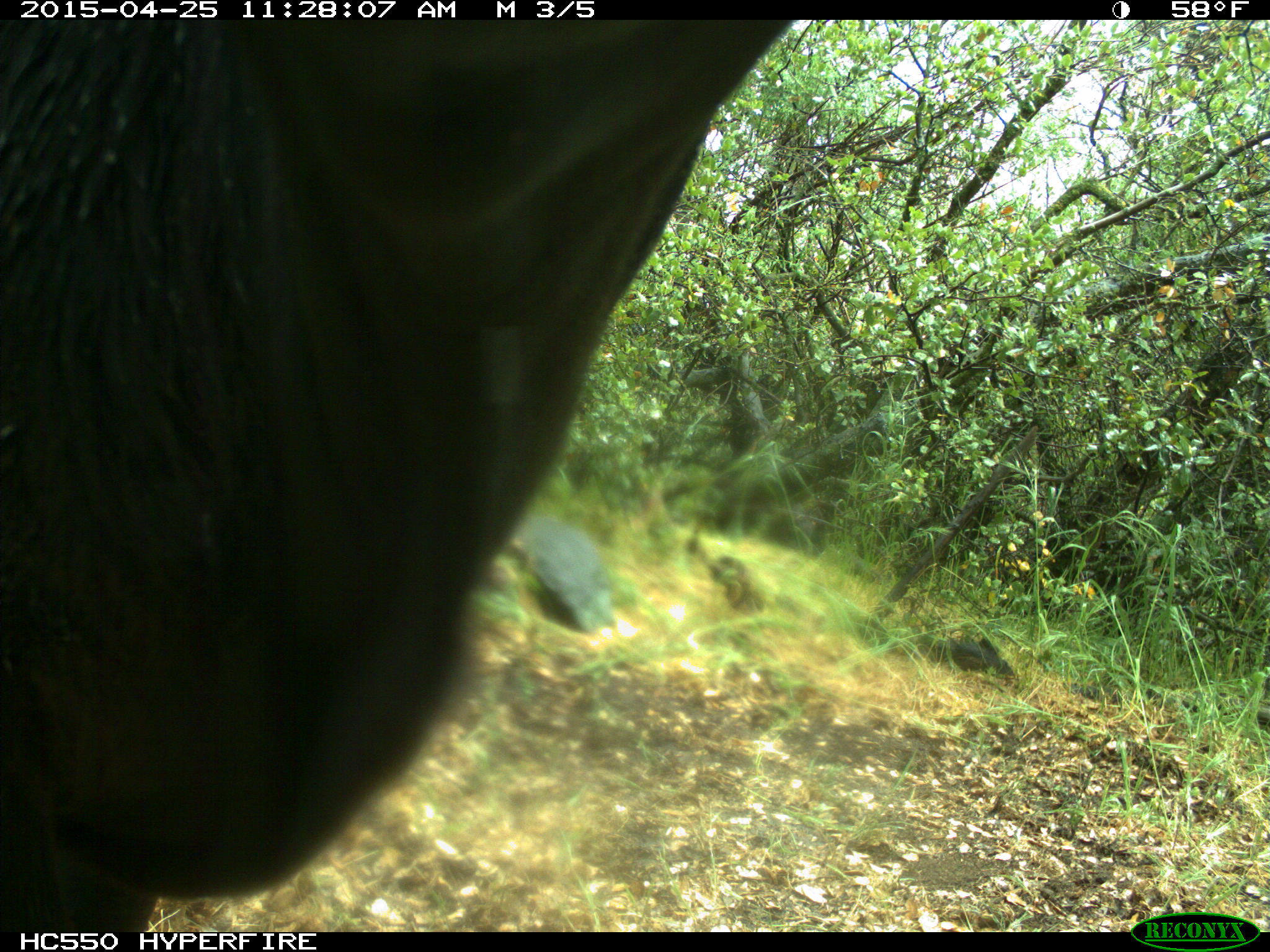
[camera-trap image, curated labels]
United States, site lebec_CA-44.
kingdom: Animalia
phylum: Chordata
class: Mammalia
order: Artiodactyla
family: Suidae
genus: Sus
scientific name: Sus scrofa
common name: wild boar